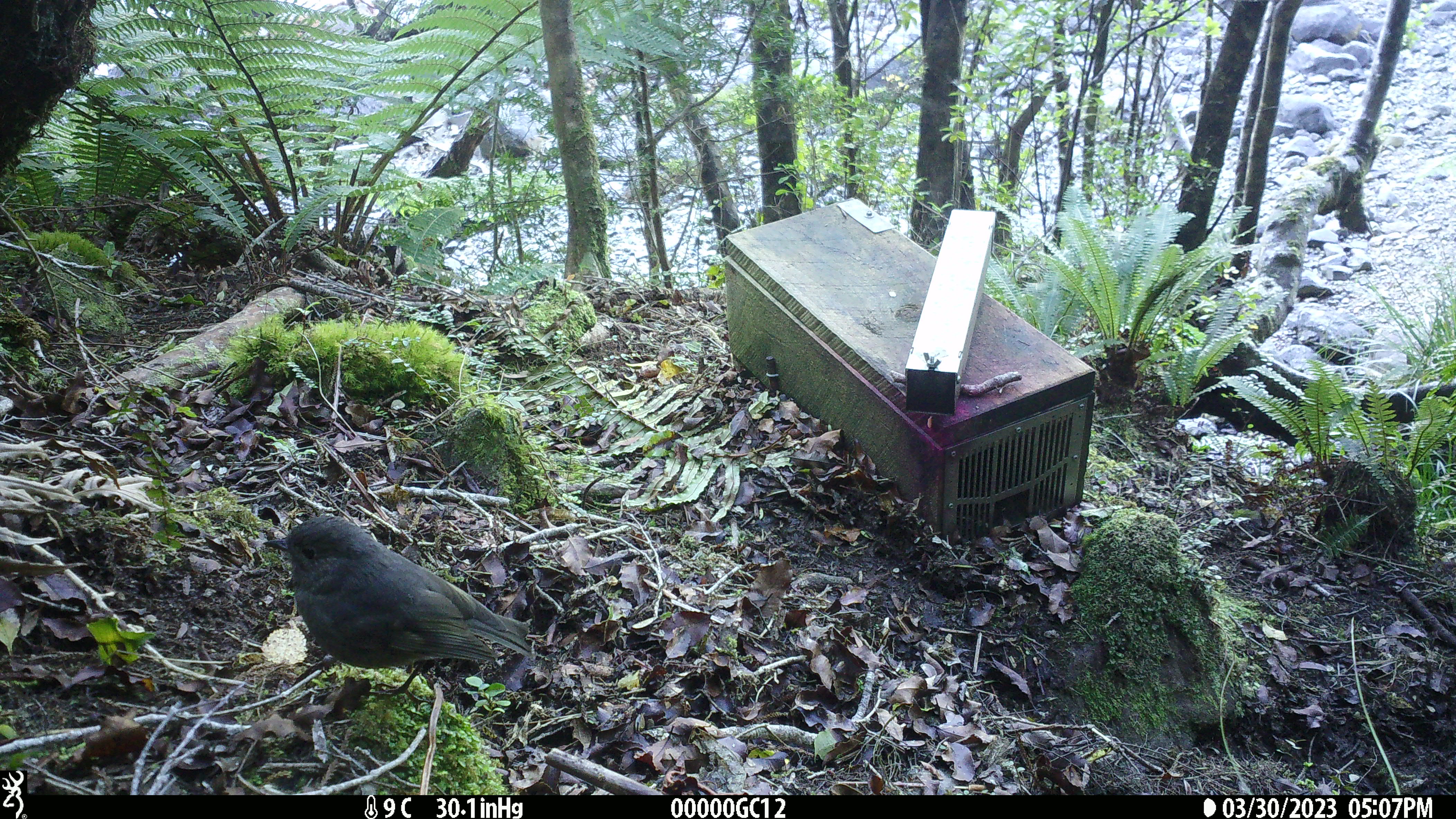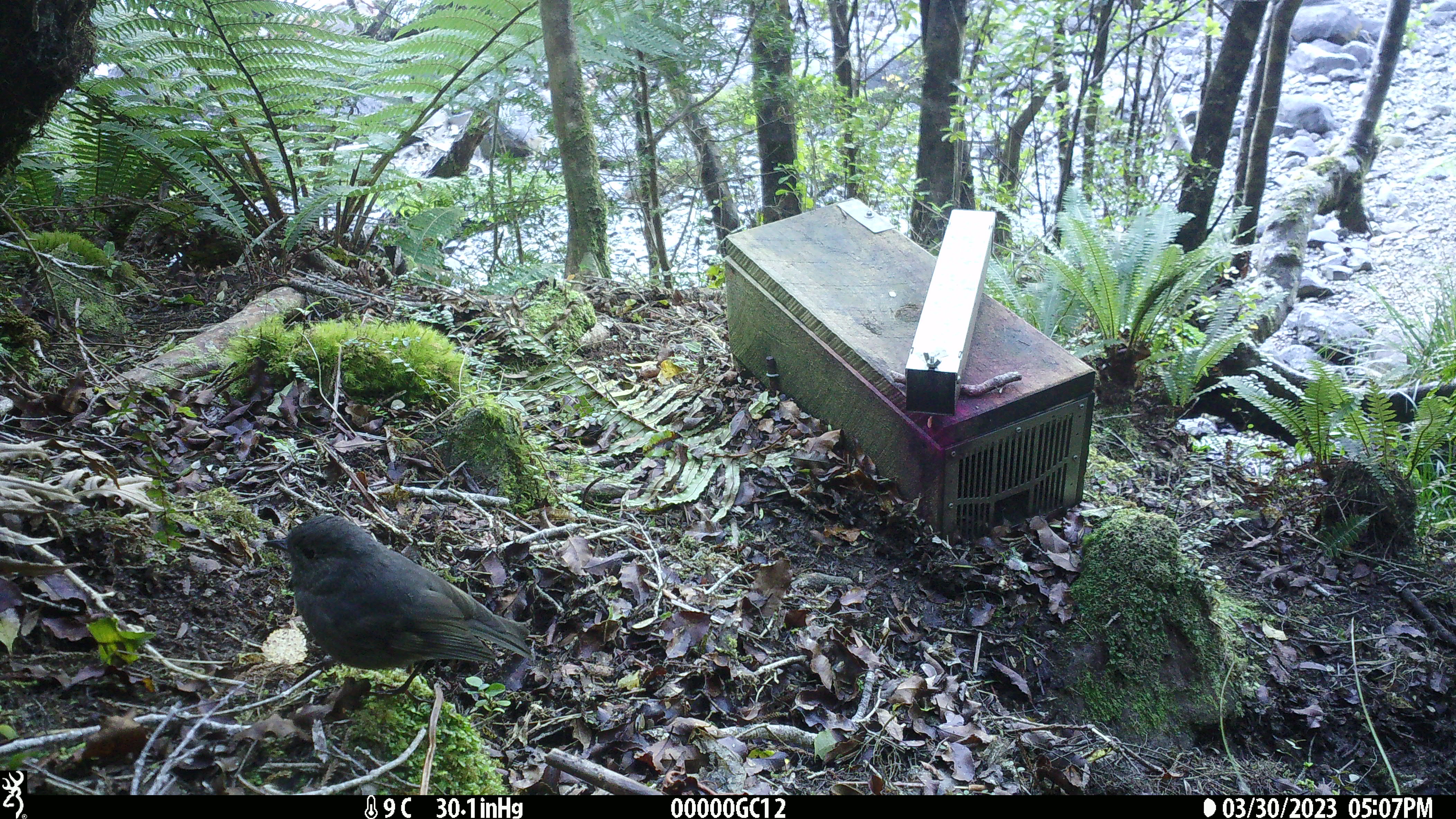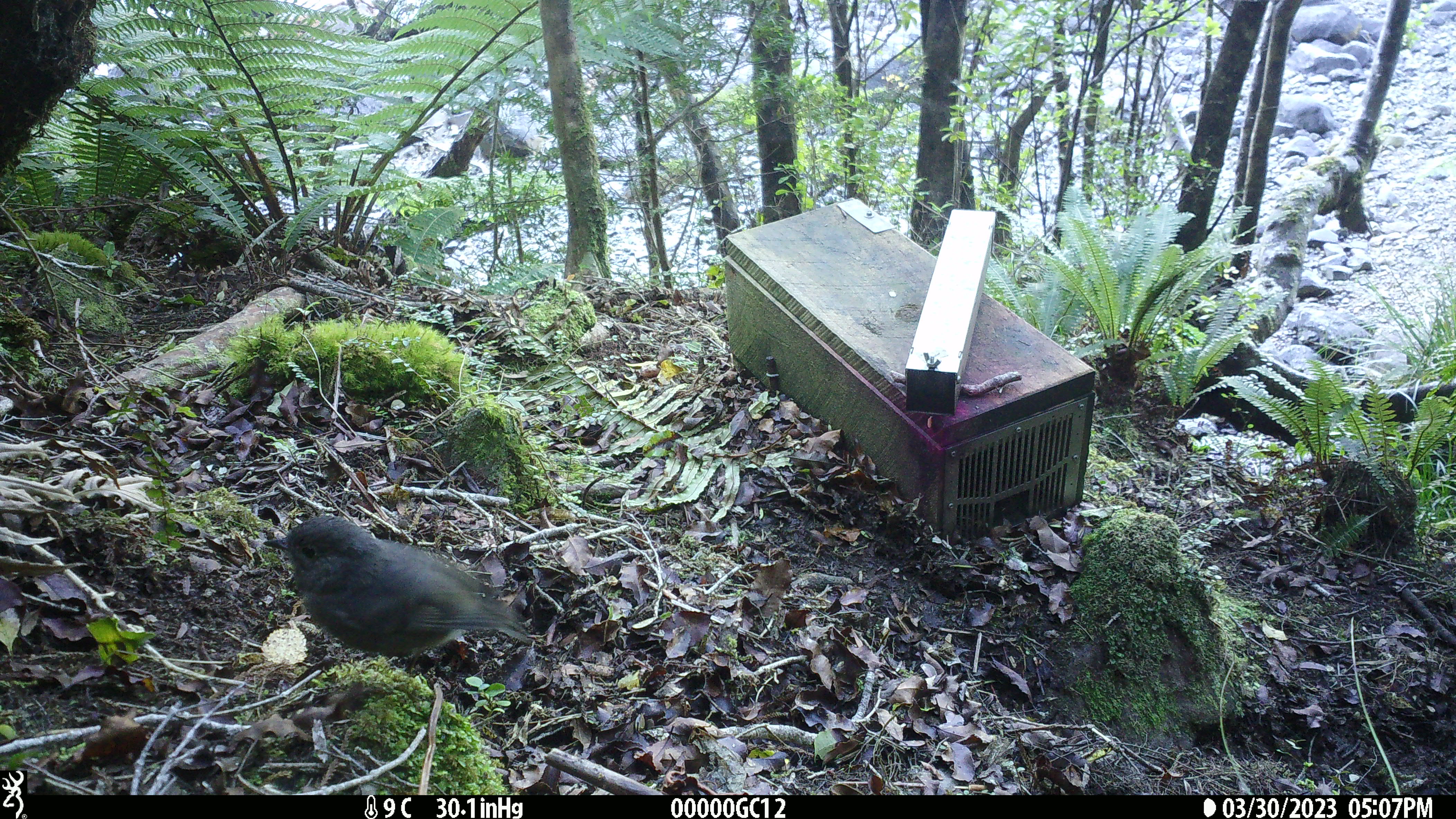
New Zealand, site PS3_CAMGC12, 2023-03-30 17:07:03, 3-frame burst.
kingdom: Animalia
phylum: Chordata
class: Aves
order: Passeriformes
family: Petroicidae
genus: Petroica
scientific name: Petroica australis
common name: new zealand robin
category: robin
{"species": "robin (new zealand robin) (Petroica australis)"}